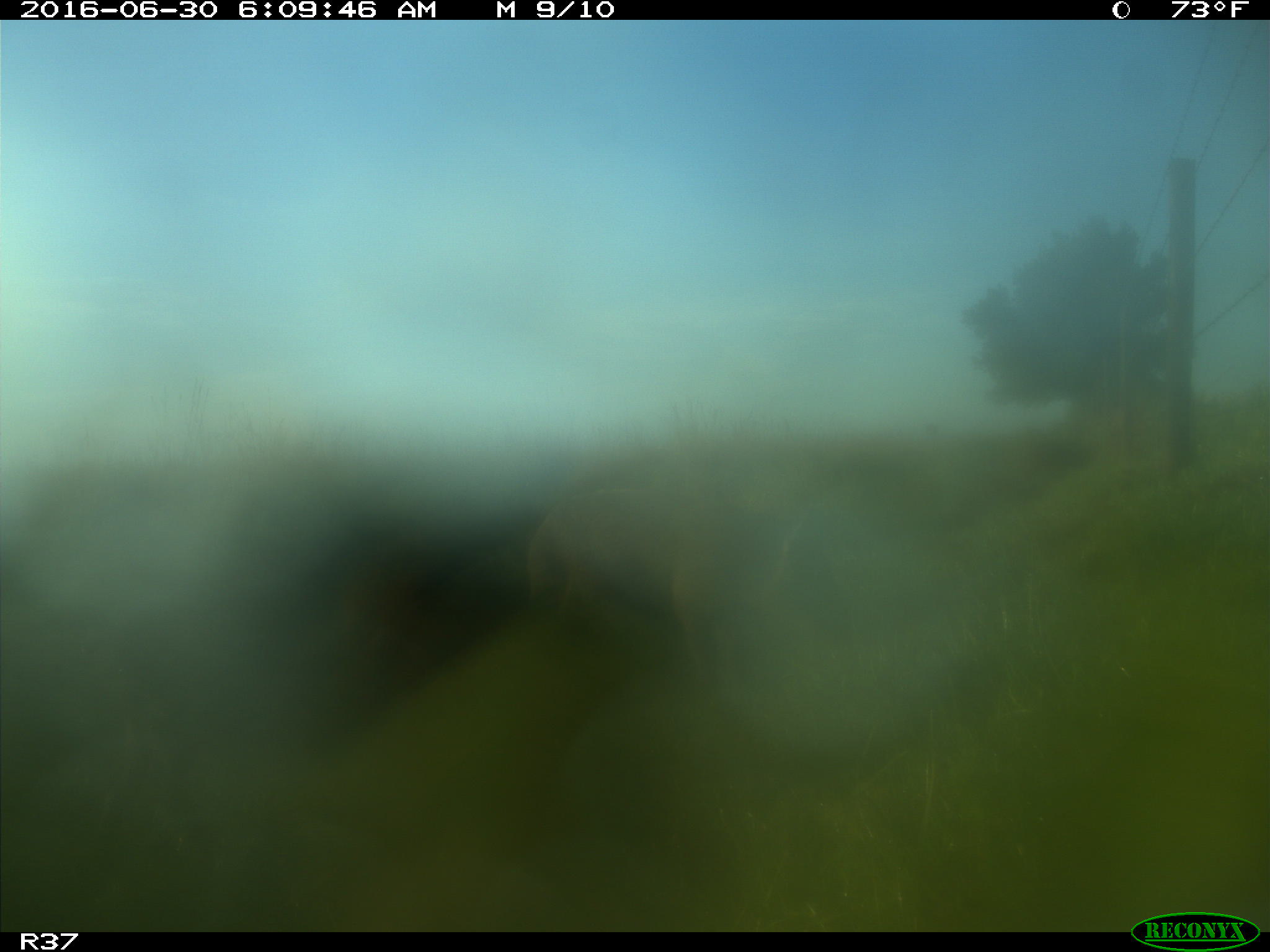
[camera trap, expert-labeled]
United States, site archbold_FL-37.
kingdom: Animalia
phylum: Chordata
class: Mammalia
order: Artiodactyla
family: Suidae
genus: Sus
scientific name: Sus scrofa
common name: wild boar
Sus scrofa (wild boar).